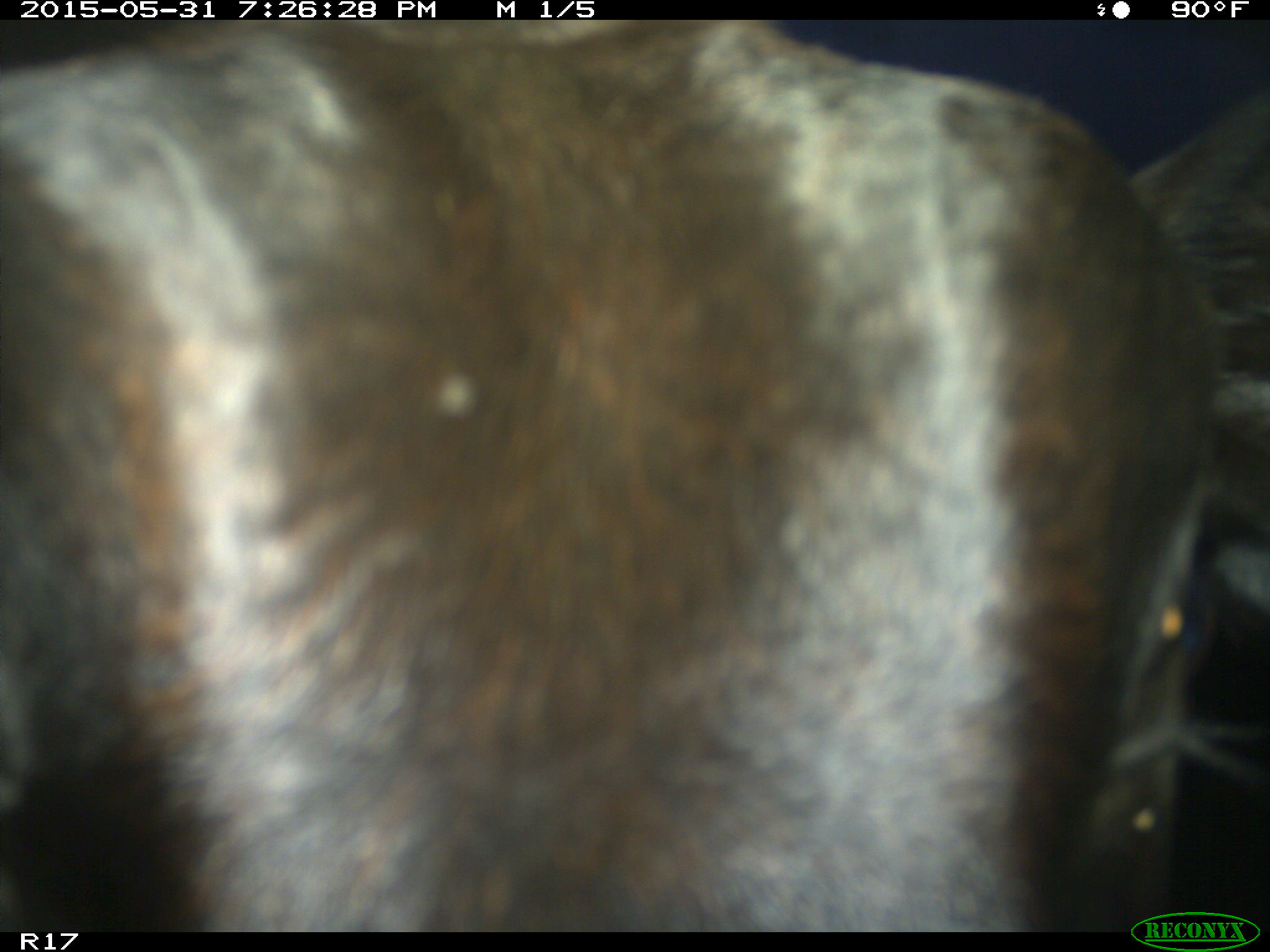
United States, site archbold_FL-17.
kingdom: Animalia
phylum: Chordata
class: Mammalia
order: Artiodactyla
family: Bovidae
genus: Bos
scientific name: Bos taurus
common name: domestic cow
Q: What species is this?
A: Bos taurus (domestic cow).